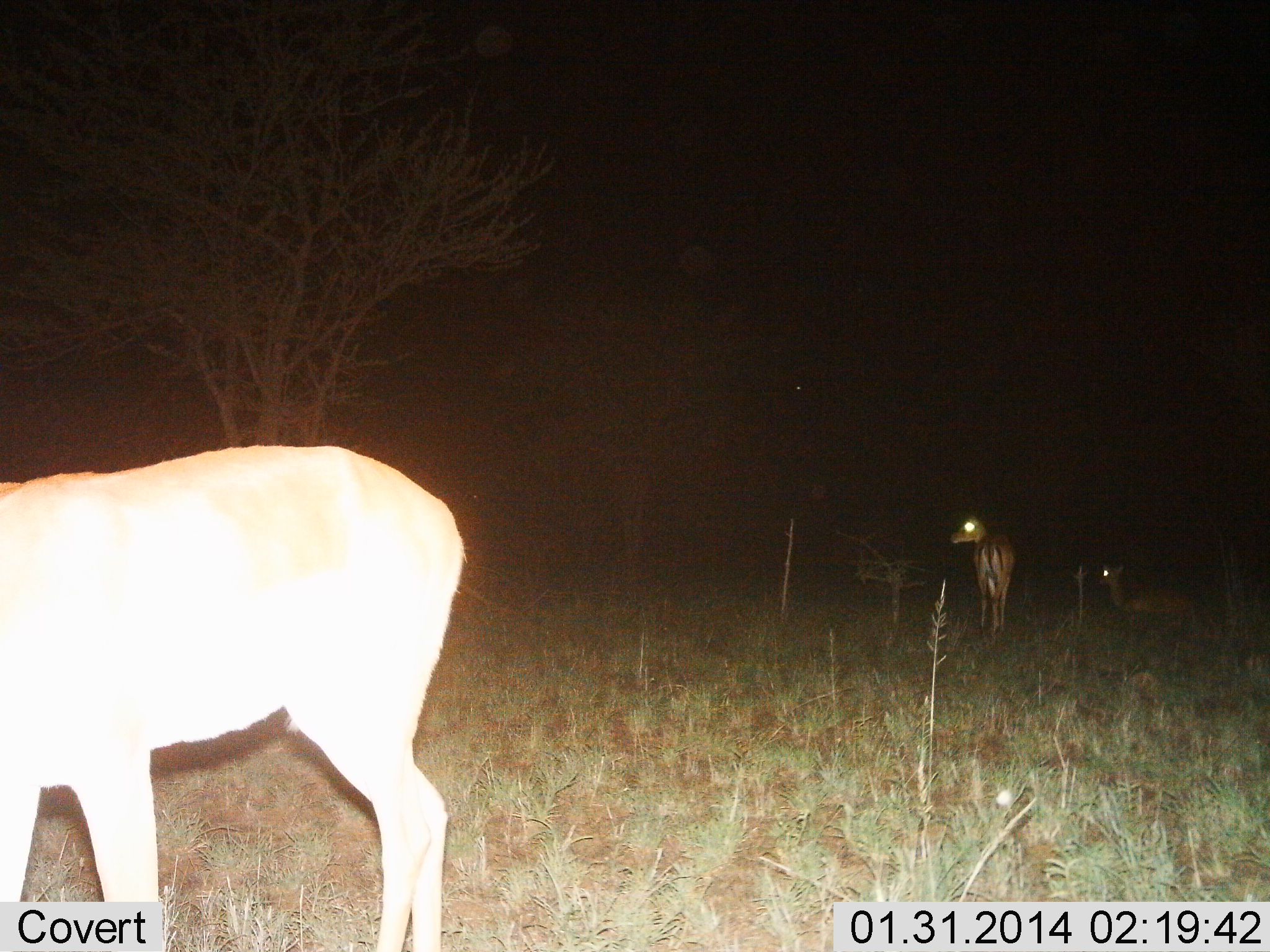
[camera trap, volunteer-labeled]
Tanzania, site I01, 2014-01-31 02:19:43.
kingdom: Animalia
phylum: Chordata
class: Mammalia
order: Artiodactyla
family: Bovidae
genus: Aepyceros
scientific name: Aepyceros melampus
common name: impala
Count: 3.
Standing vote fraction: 89%.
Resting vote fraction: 100%.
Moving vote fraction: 22%.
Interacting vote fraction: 0%.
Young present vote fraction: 0%.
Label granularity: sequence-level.